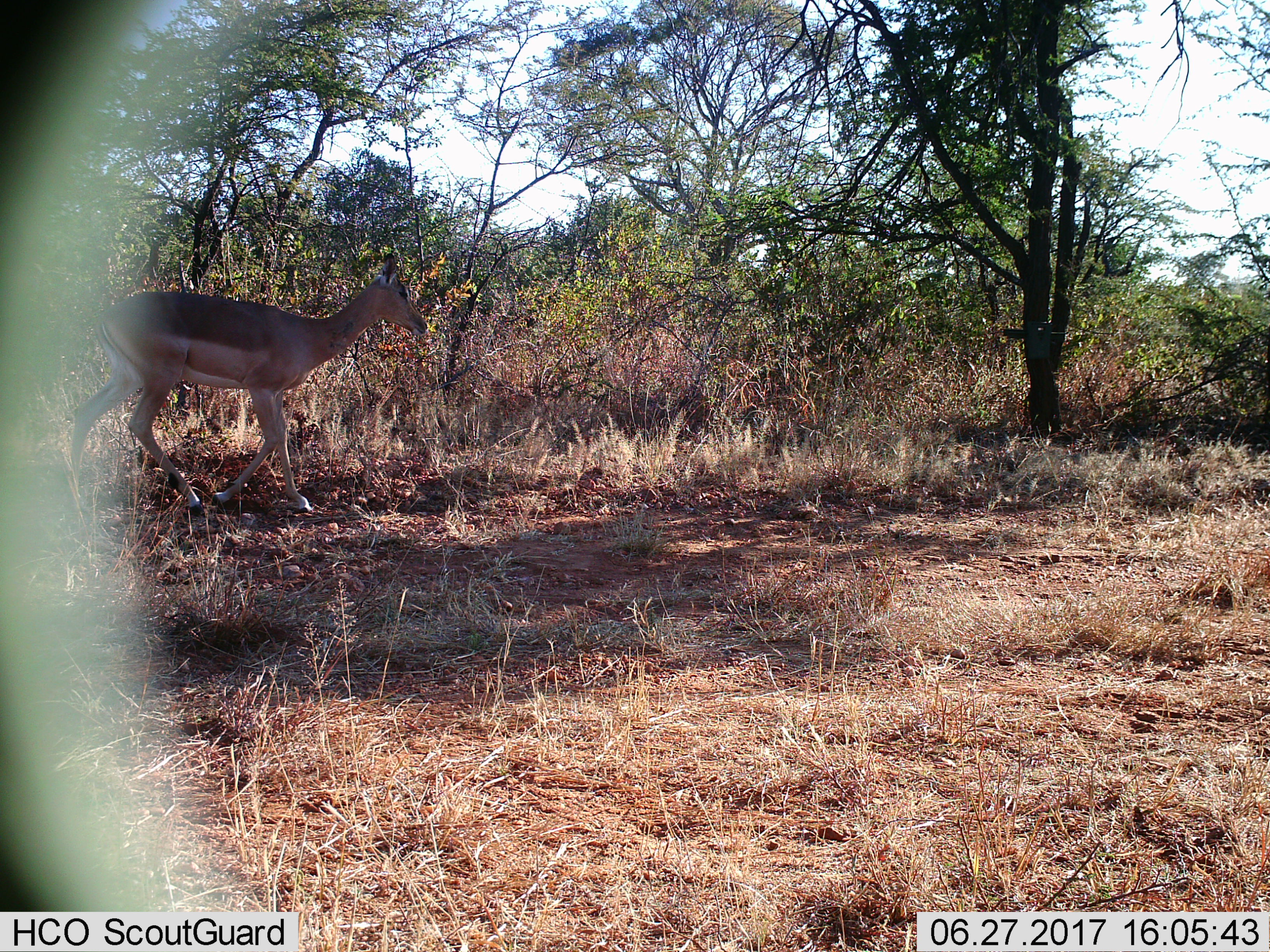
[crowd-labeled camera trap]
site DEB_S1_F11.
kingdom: Animalia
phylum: Chordata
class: Mammalia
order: Artiodactyla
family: Bovidae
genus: Aepyceros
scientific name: Aepyceros melampus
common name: impala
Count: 1.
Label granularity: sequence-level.